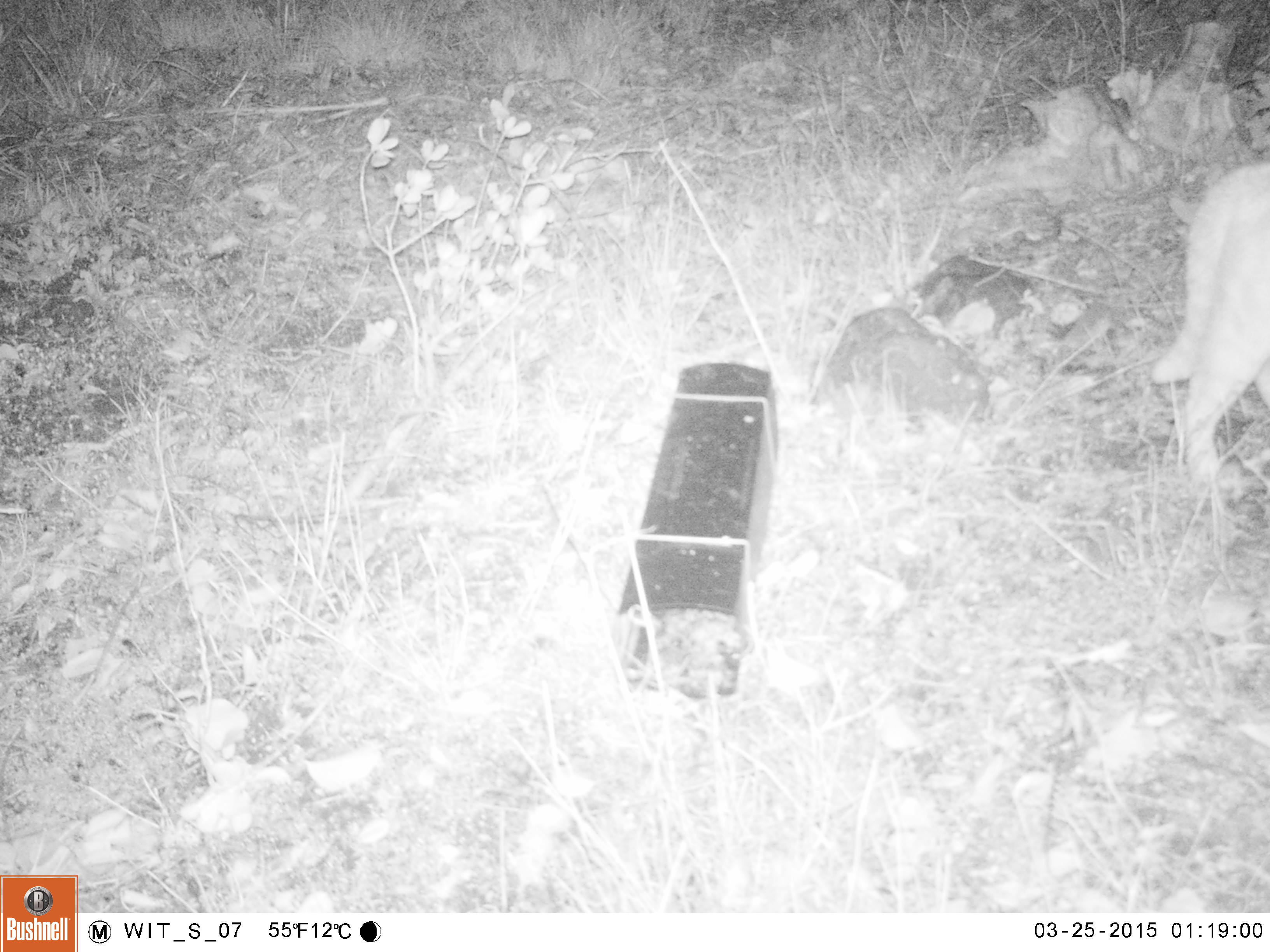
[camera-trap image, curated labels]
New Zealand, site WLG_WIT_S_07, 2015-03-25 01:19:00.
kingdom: Animalia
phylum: Chordata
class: Mammalia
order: Carnivora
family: Felidae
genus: Felis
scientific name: Felis catus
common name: domestic cat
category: cat